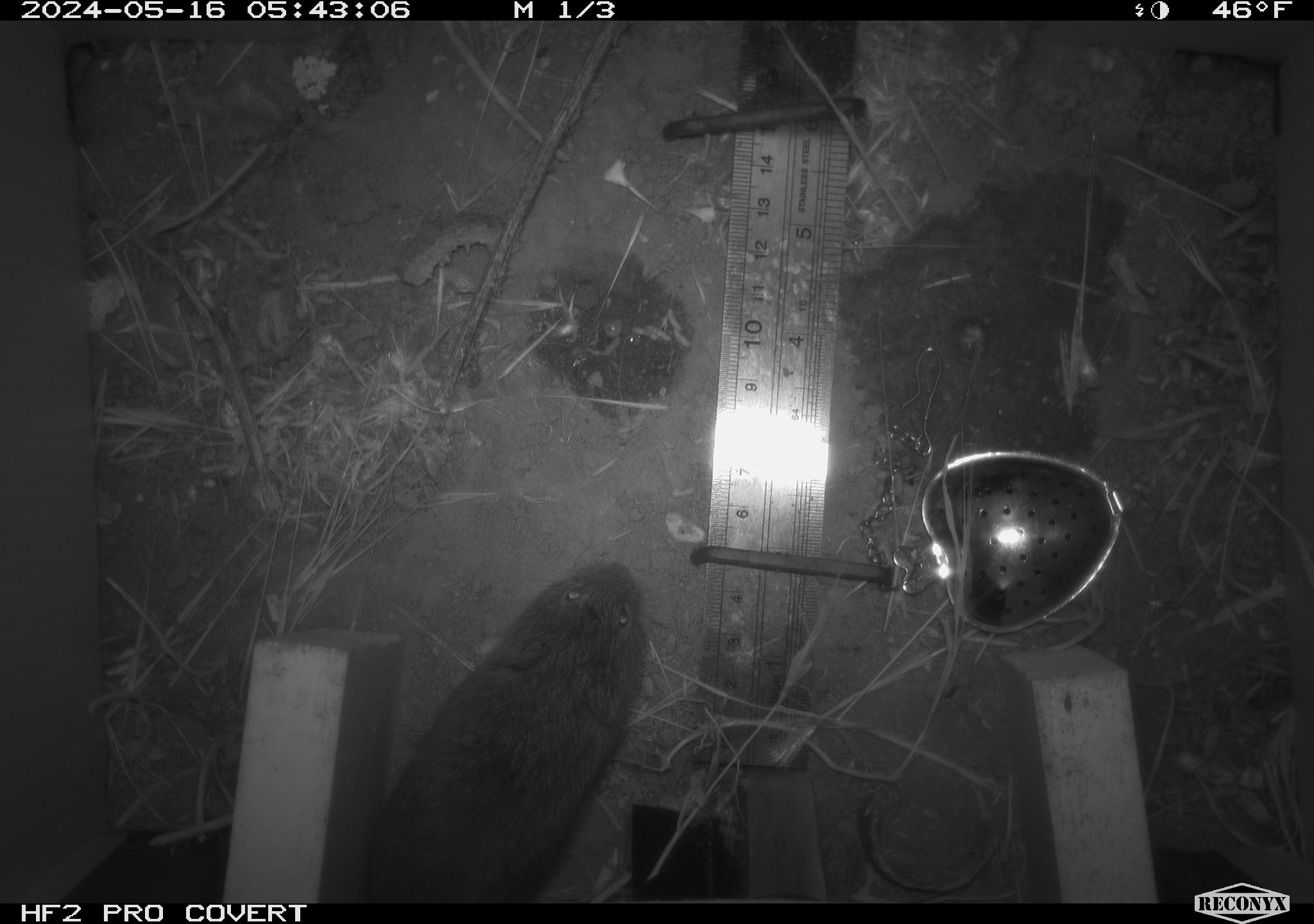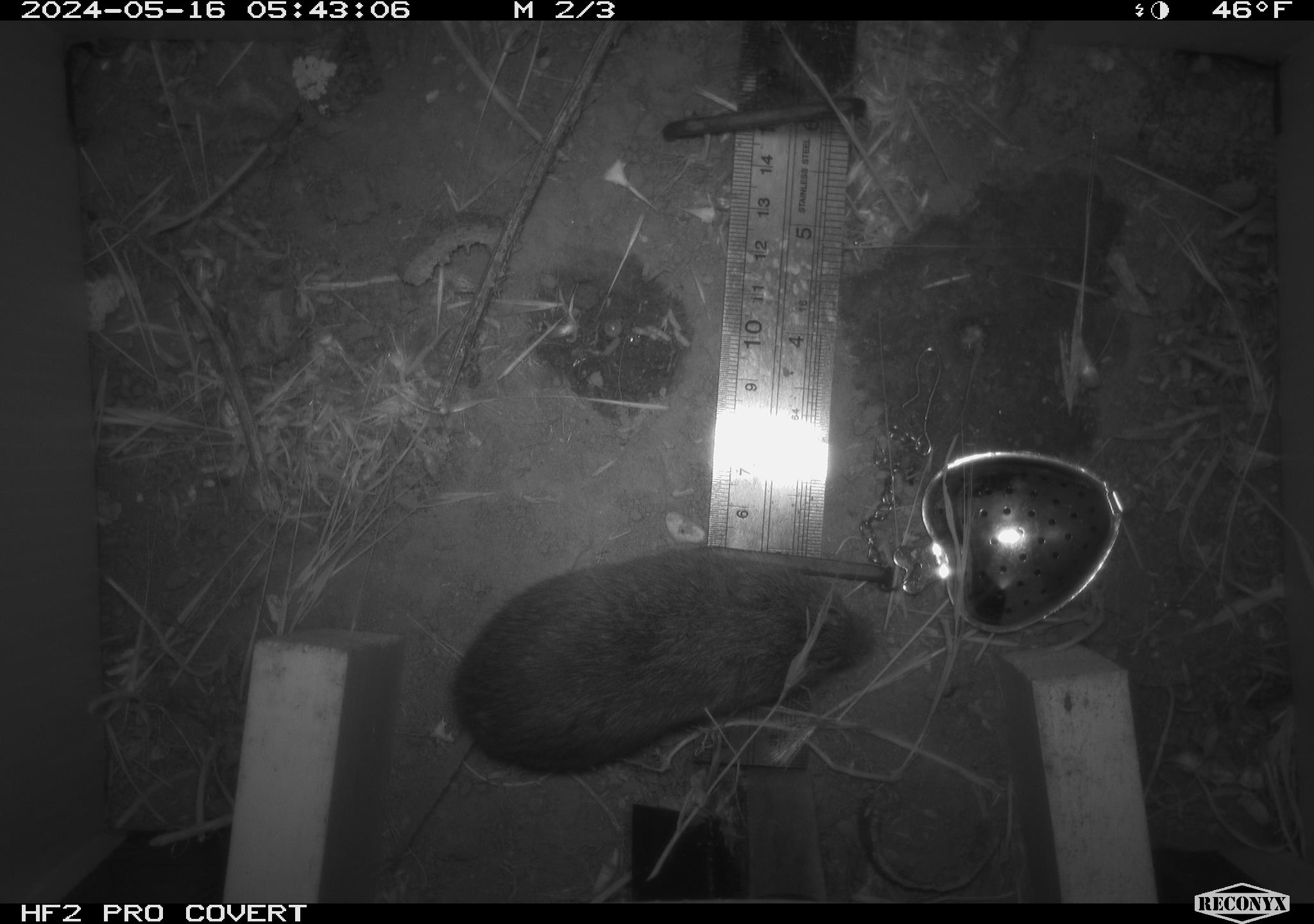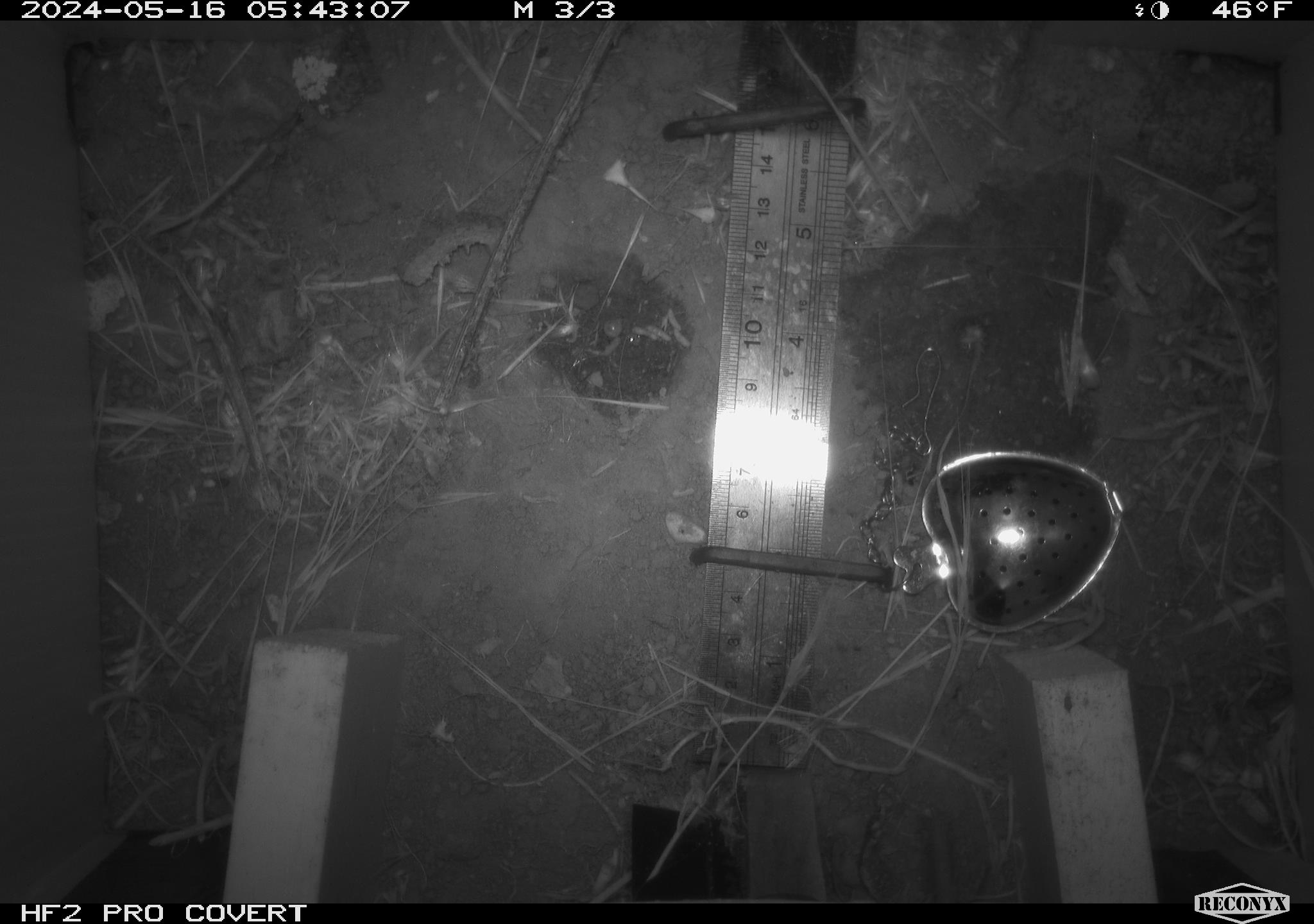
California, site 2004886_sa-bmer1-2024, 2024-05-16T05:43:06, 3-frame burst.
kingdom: Animalia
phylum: Chordata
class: Mammalia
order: Rodentia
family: Cricetidae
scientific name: Arvicolinae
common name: voles, lemmings, and muskrats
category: arvicolinae subfamily